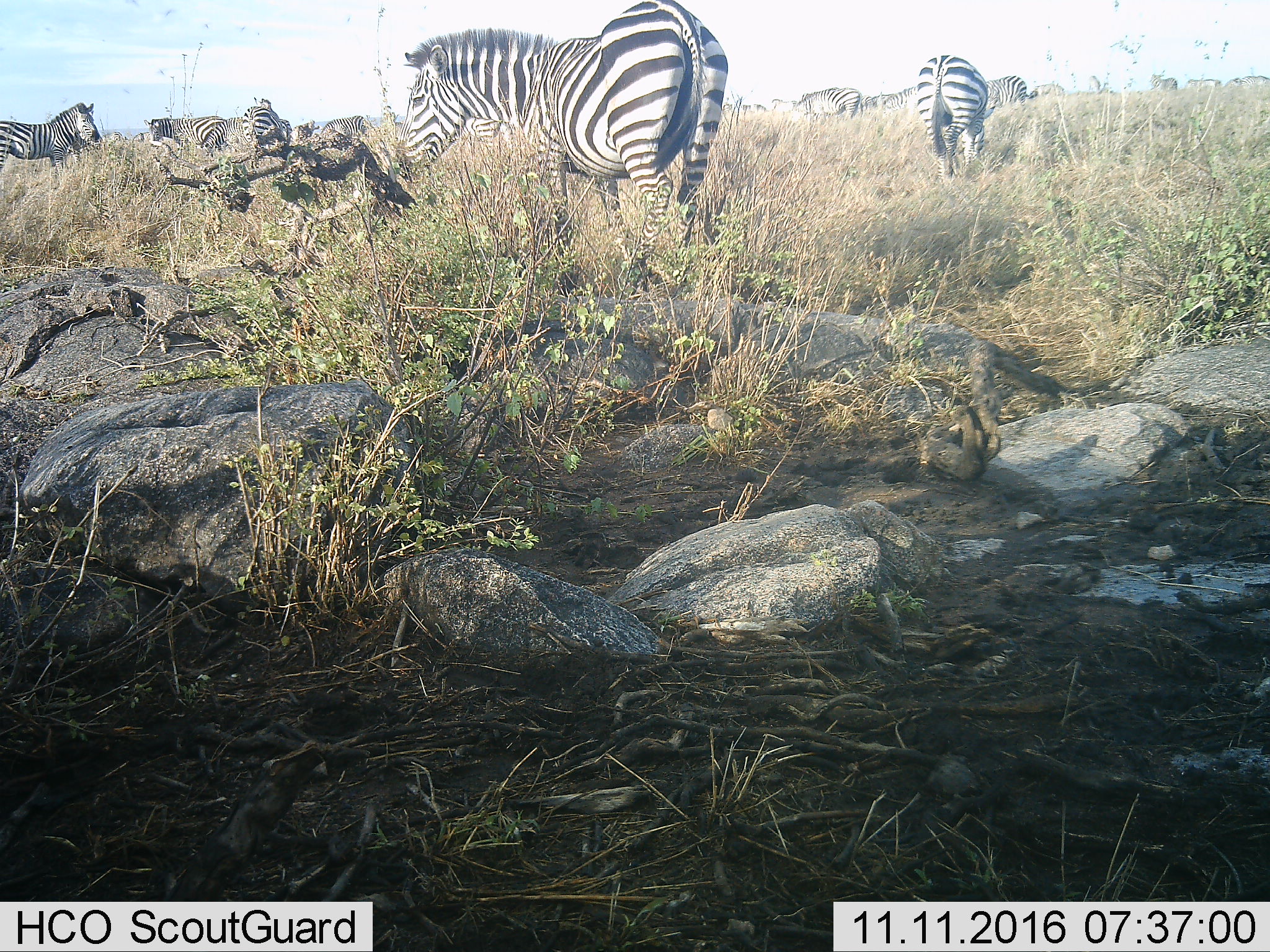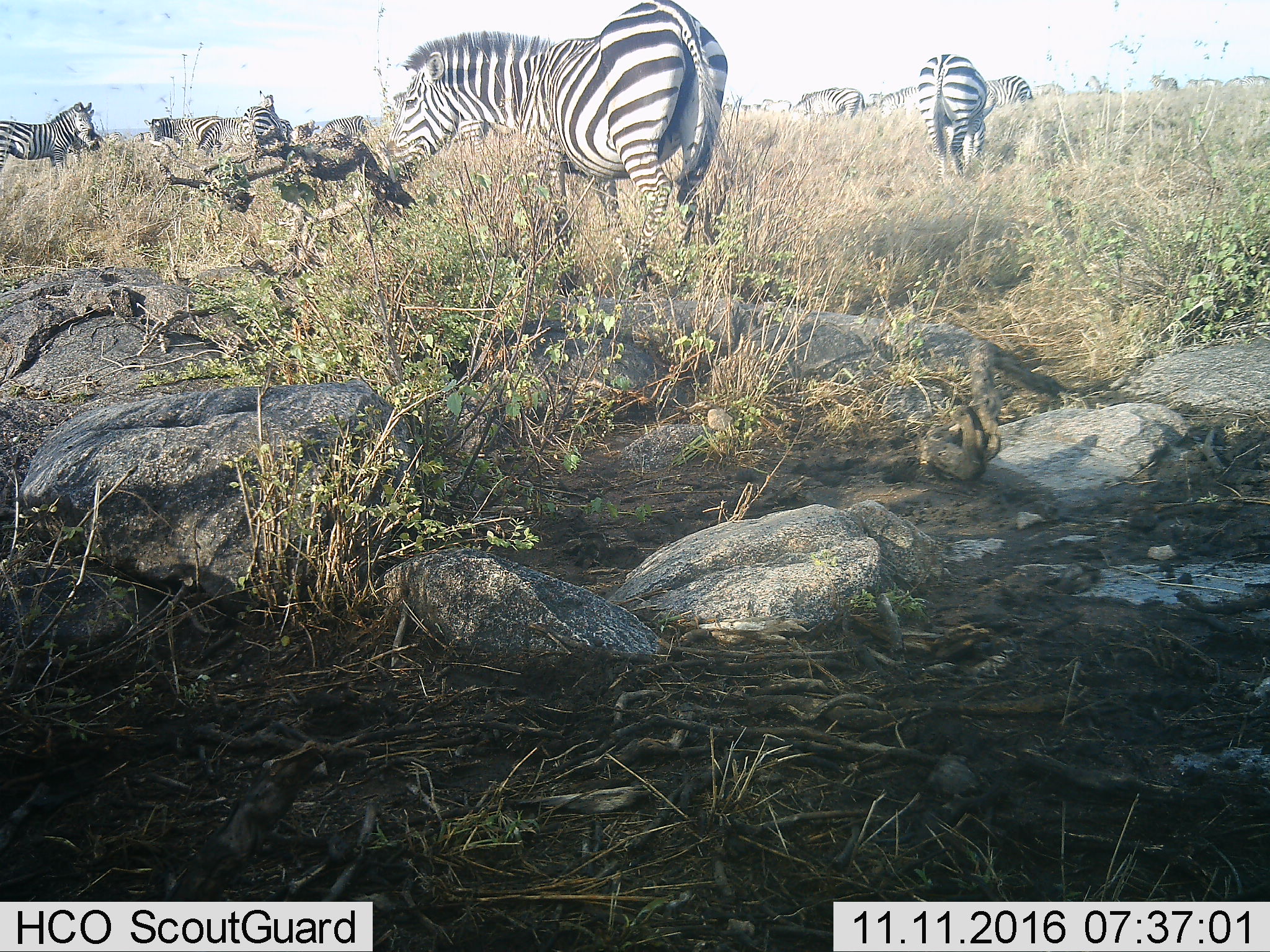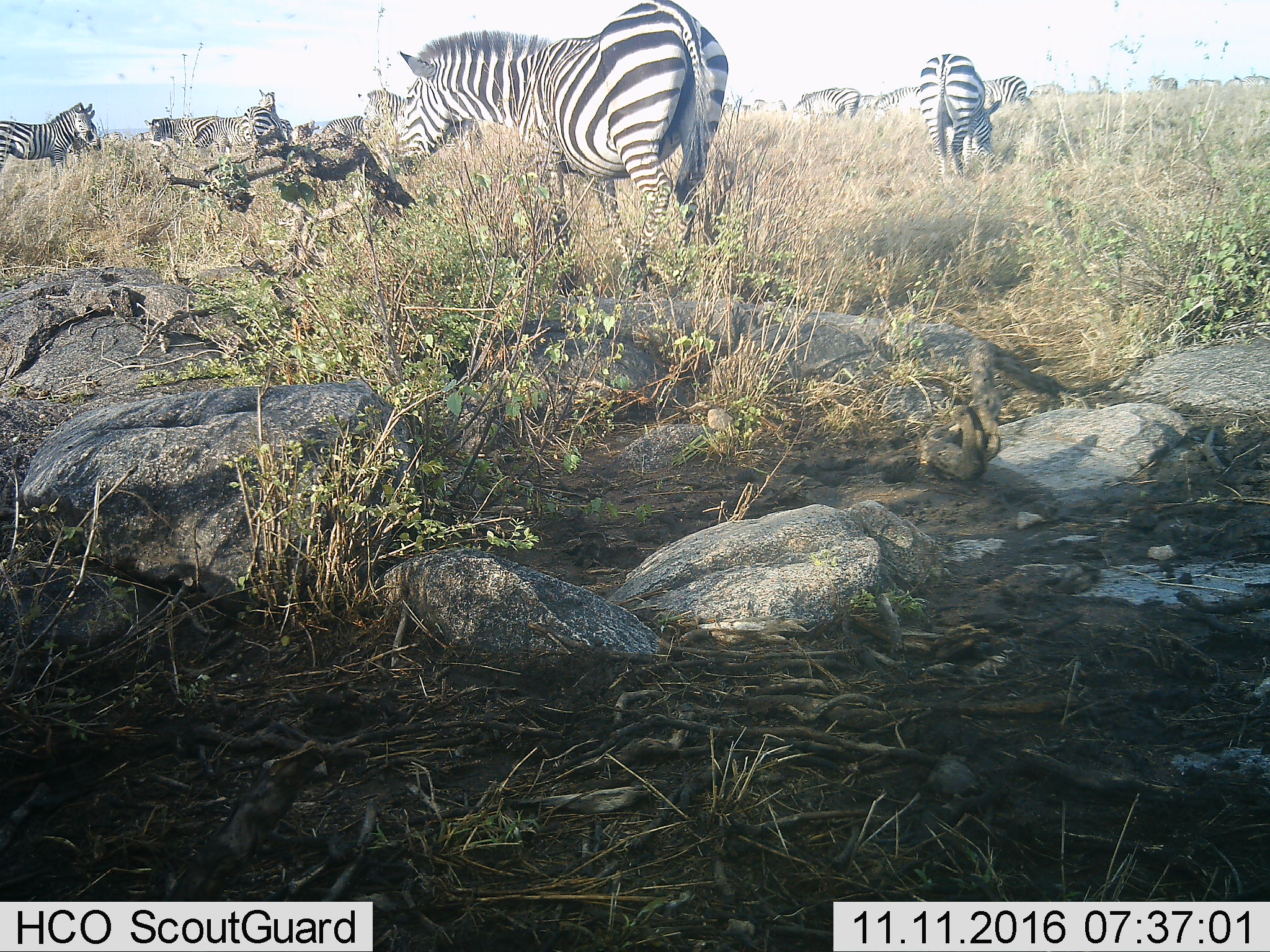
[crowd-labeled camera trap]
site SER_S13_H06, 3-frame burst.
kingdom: Animalia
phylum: Chordata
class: Mammalia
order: Perissodactyla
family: Equidae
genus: Equus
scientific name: Equus quagga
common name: plains zebra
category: zebraplains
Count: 11-50.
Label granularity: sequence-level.